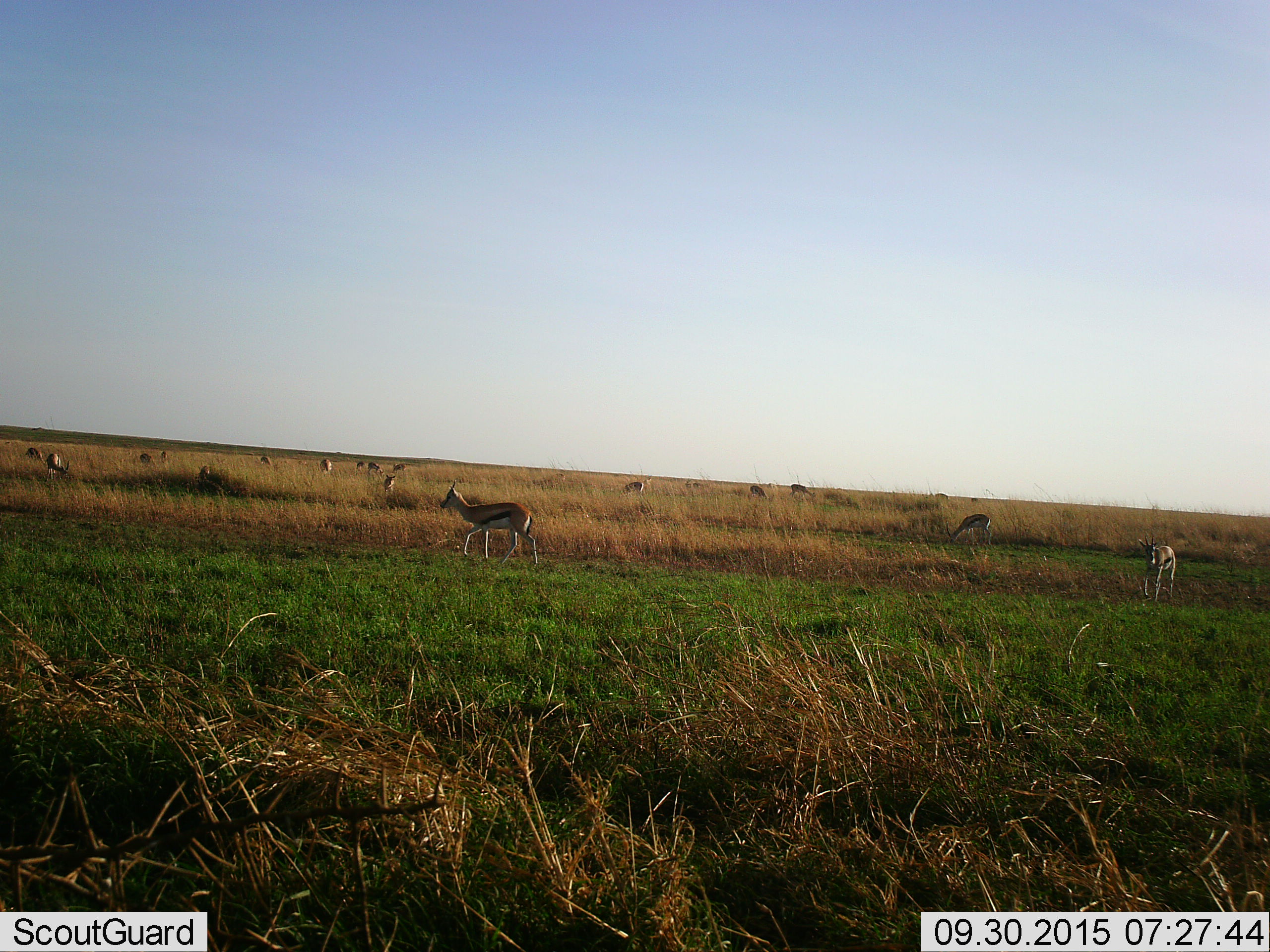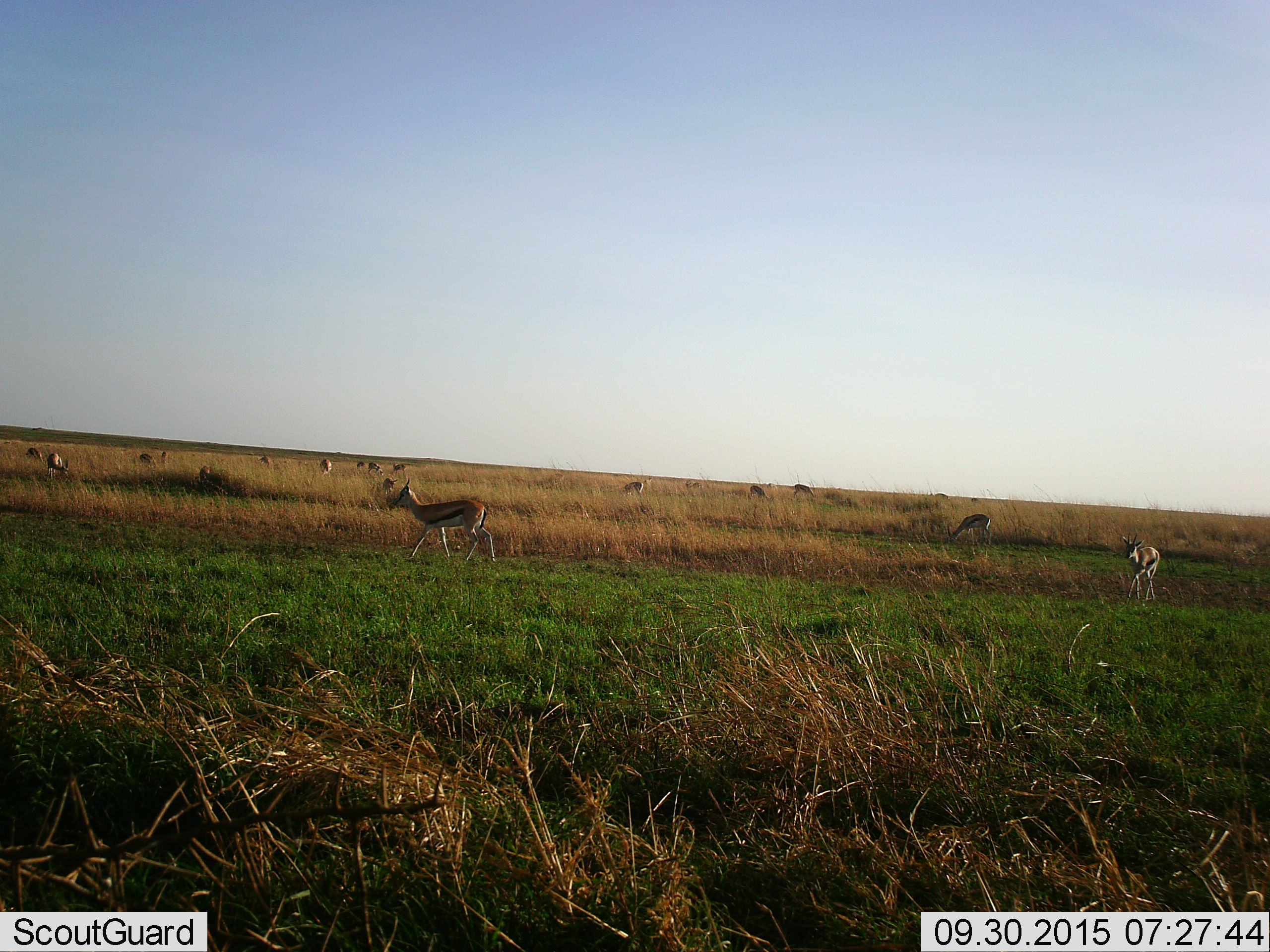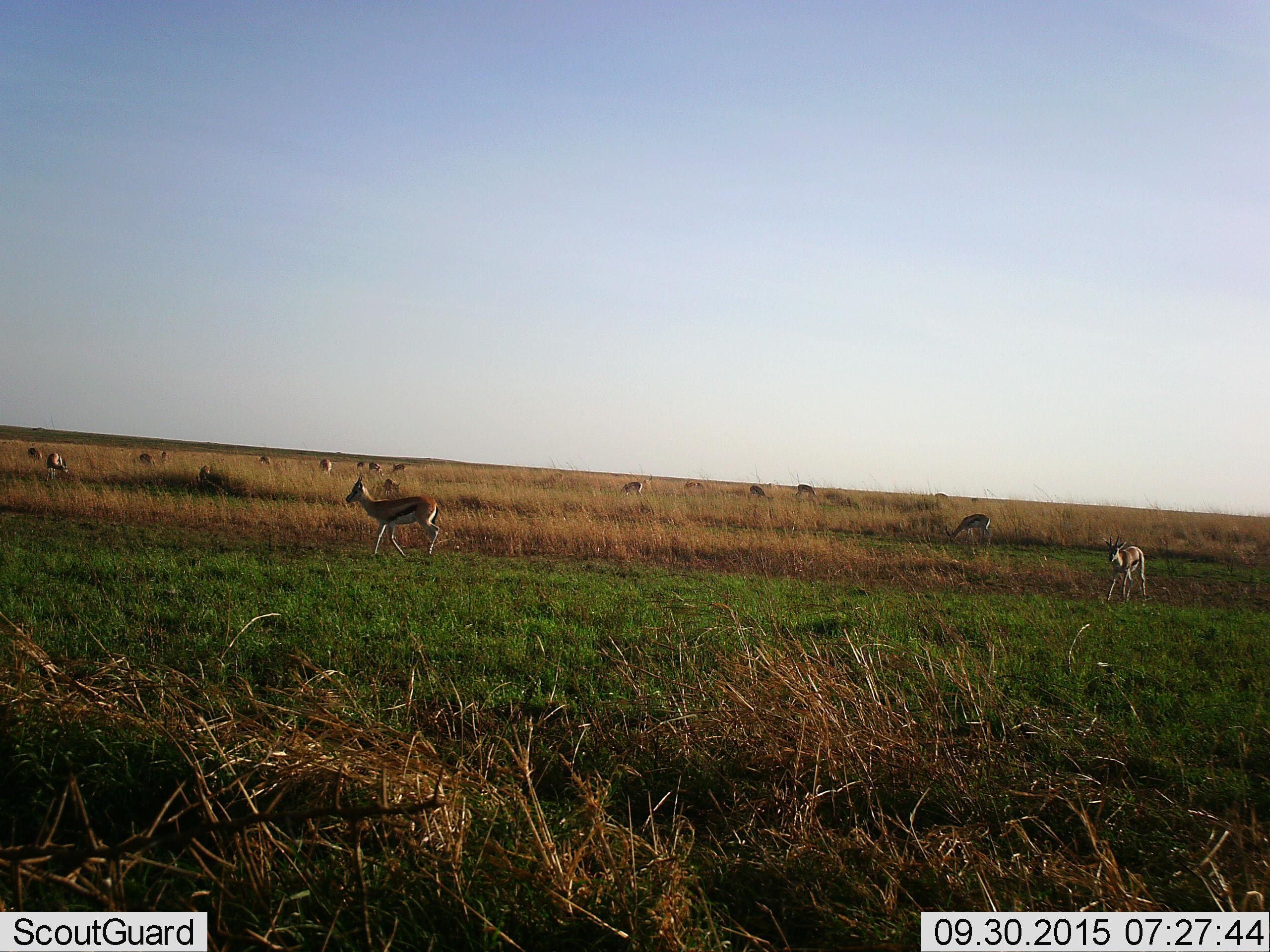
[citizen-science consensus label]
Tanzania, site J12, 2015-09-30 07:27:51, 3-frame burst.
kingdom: Animalia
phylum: Chordata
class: Mammalia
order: Artiodactyla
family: Bovidae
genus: Eudorcas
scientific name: Eudorcas thomsonii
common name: thomson's gazelle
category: gazellethomsons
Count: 11-50.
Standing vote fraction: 43%.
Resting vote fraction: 0%.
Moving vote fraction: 100%.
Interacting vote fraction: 0%.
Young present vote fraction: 0%.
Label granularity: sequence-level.